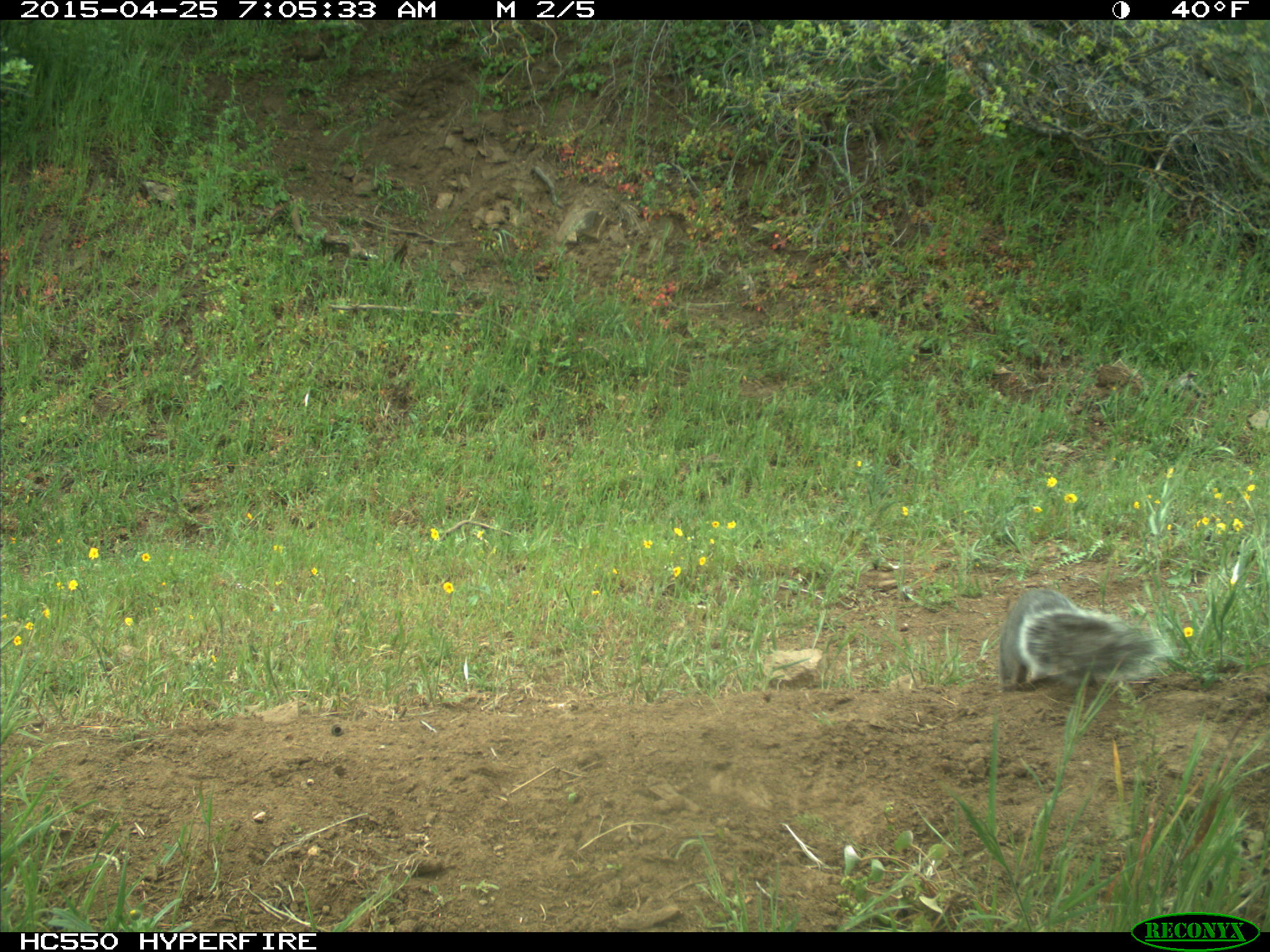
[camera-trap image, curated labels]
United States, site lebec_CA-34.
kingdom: Animalia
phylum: Chordata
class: Mammalia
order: Rodentia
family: Sciuridae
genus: Sciurus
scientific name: Sciurus carolinensis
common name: eastern gray squirrel